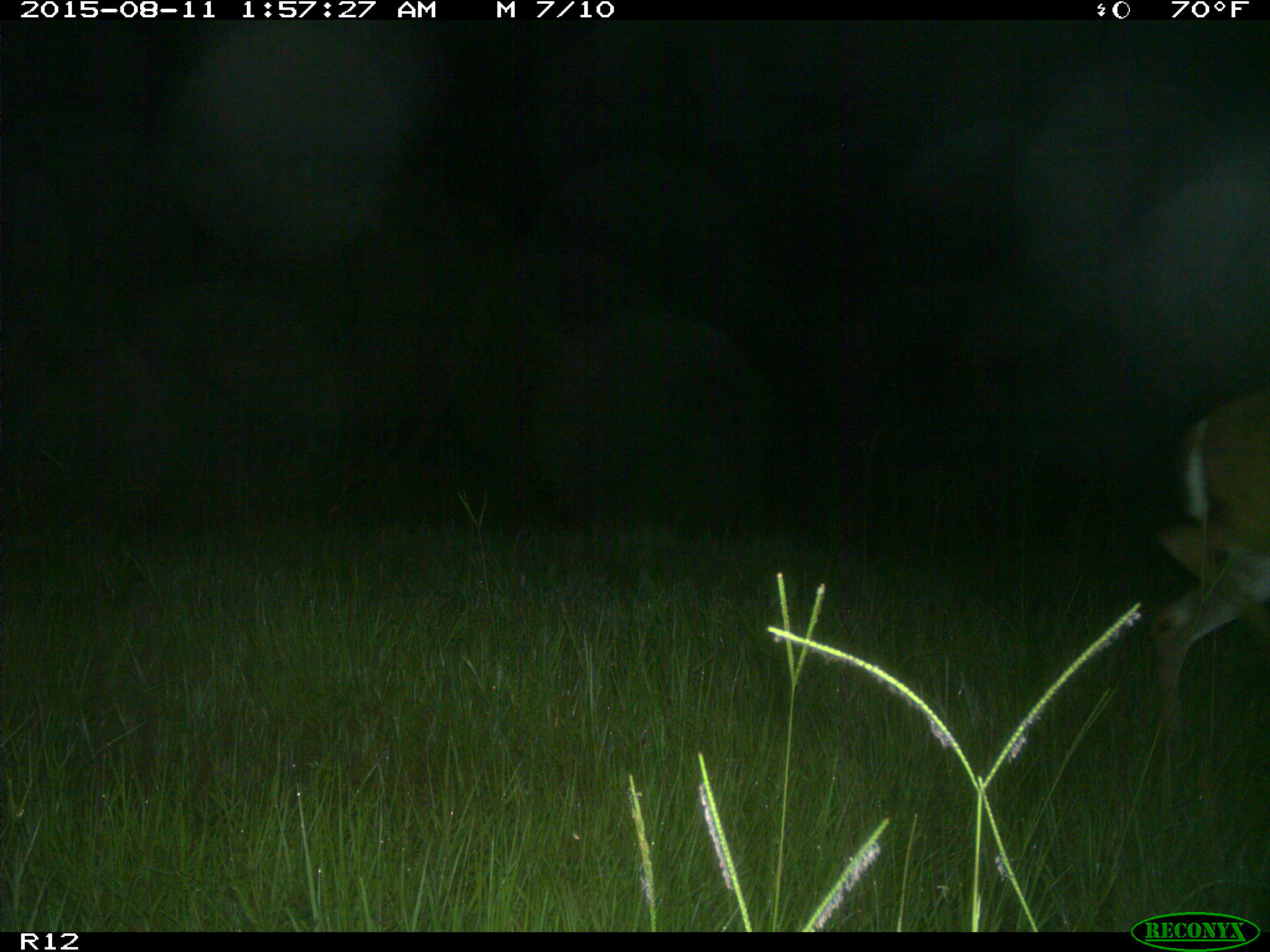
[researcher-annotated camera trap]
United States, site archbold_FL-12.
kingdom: Animalia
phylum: Chordata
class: Mammalia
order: Artiodactyla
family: Cervidae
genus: Odocoileus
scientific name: Odocoileus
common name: deer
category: unidentified deer